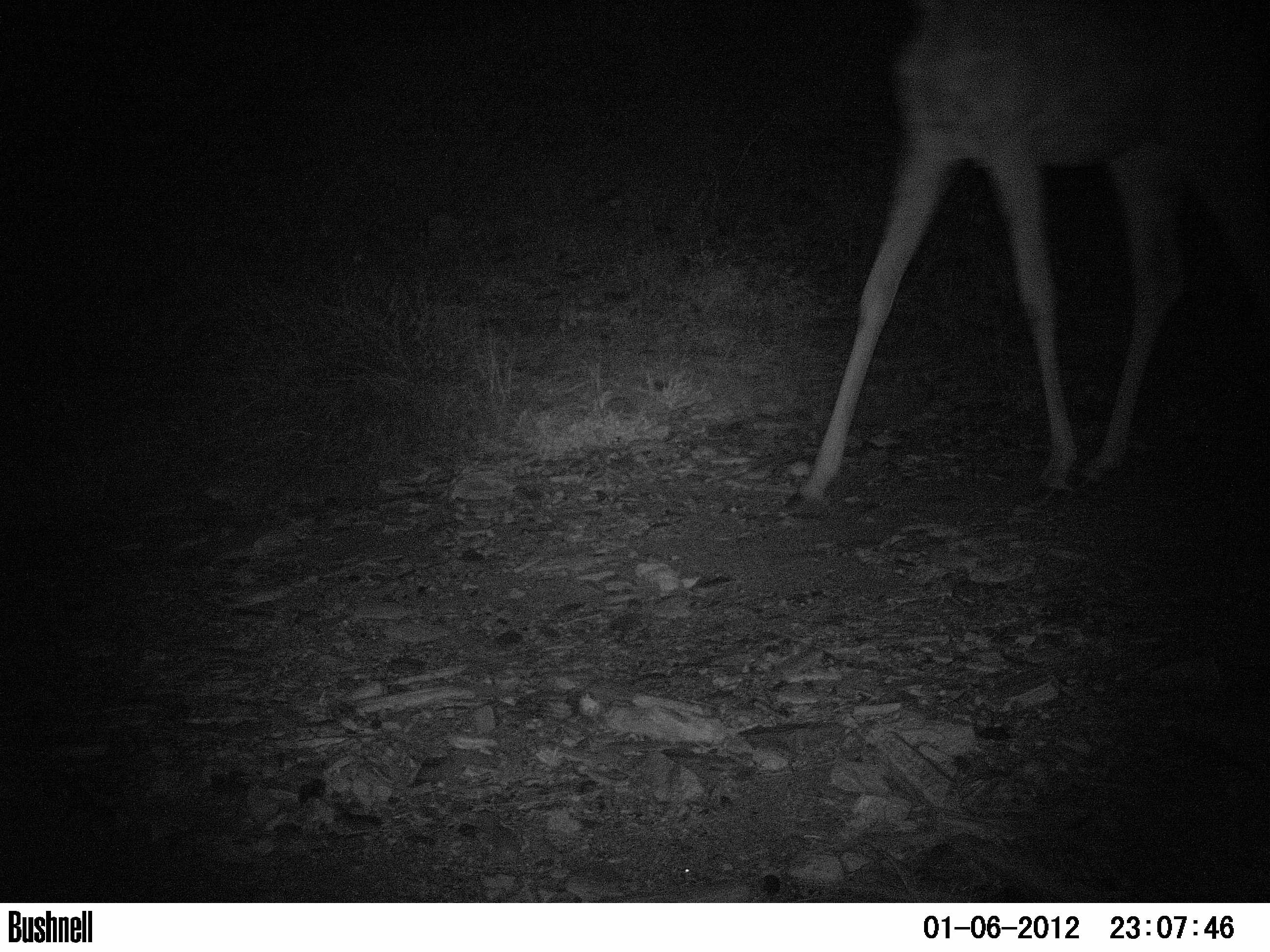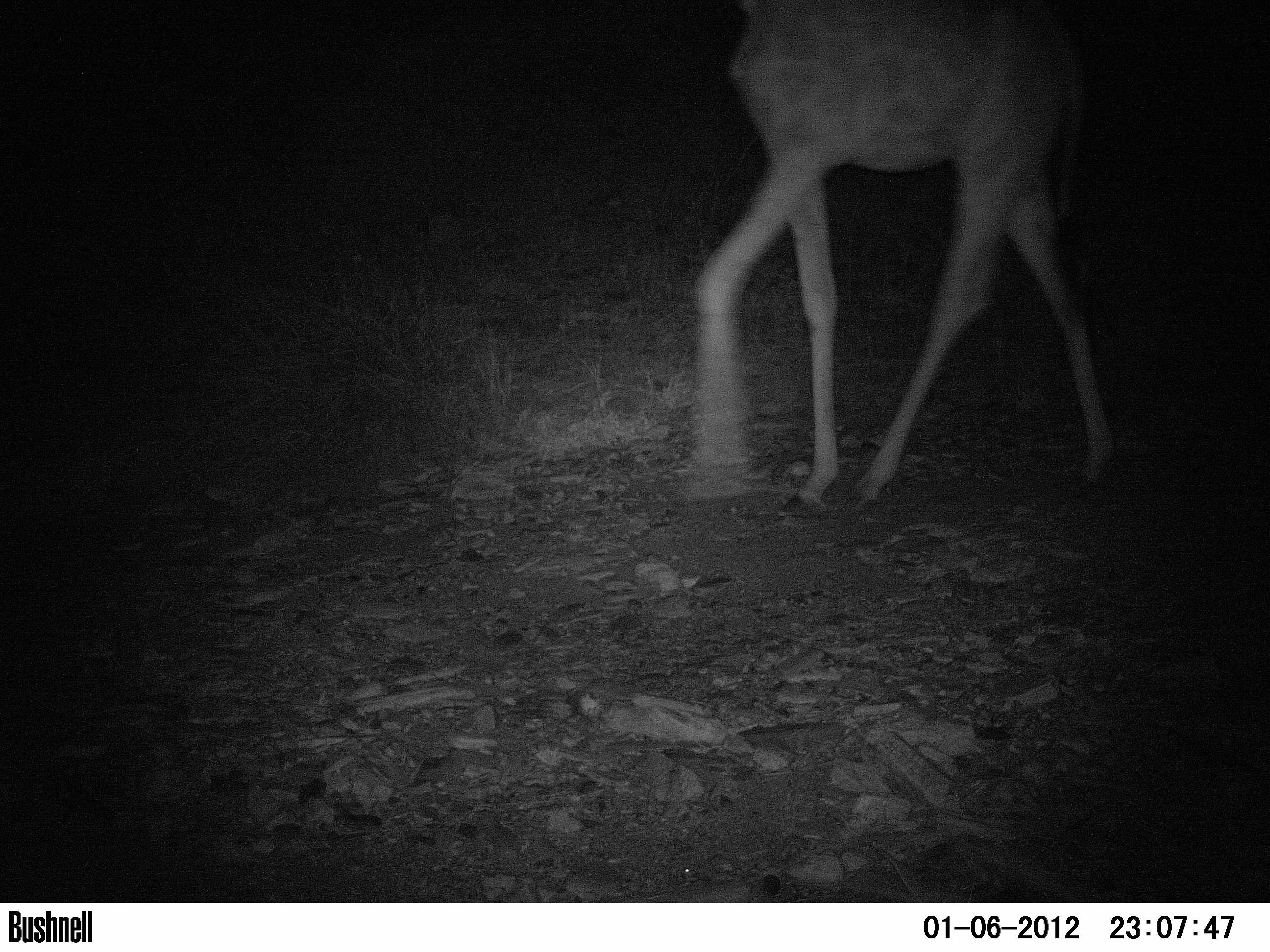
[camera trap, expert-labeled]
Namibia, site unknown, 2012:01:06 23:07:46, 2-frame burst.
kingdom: Animalia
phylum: Chordata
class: Mammalia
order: Artiodactyla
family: Giraffidae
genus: Giraffa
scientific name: Giraffa camelopardalis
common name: giraffe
Giraffa camelopardalis (giraffe).